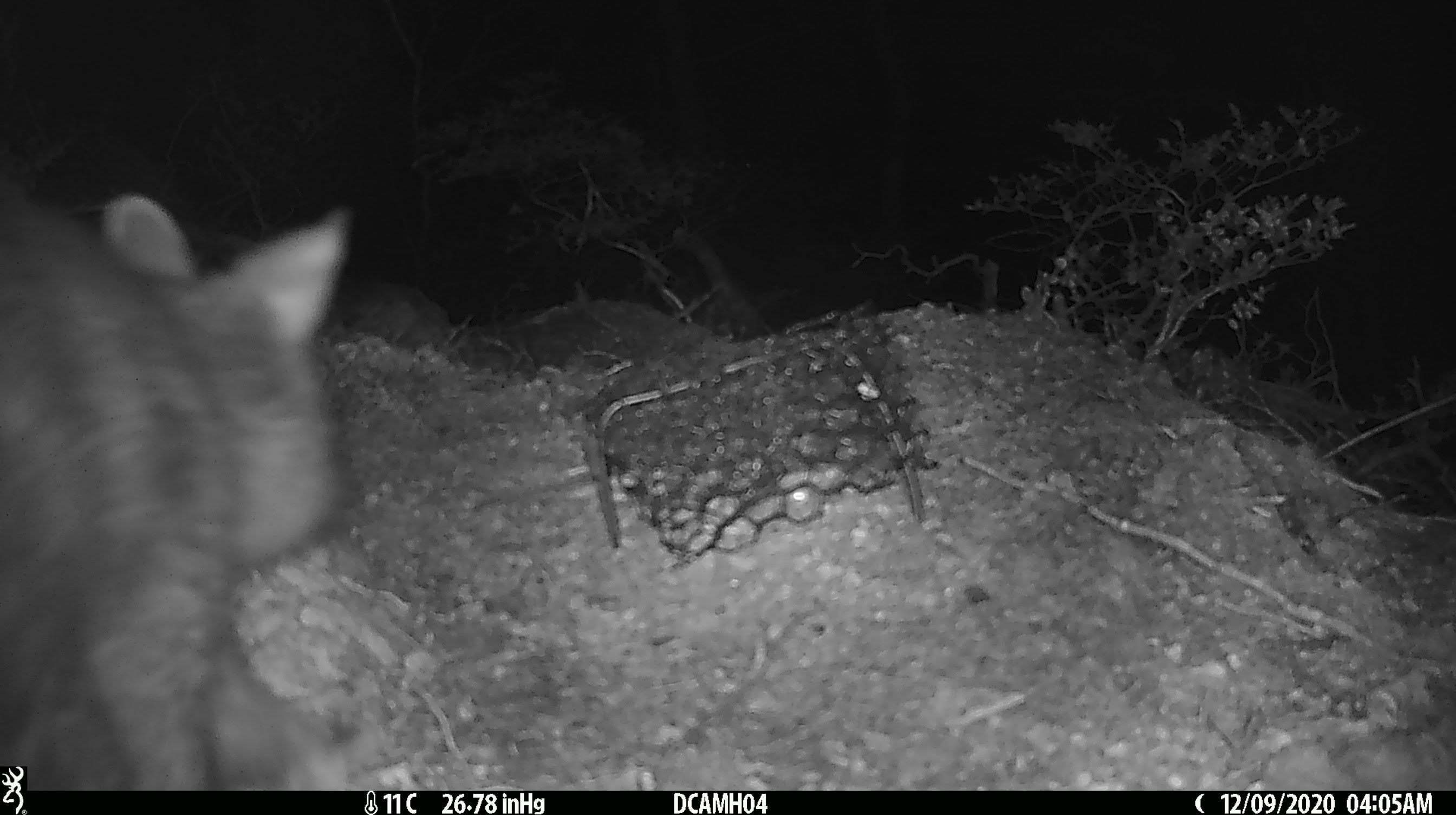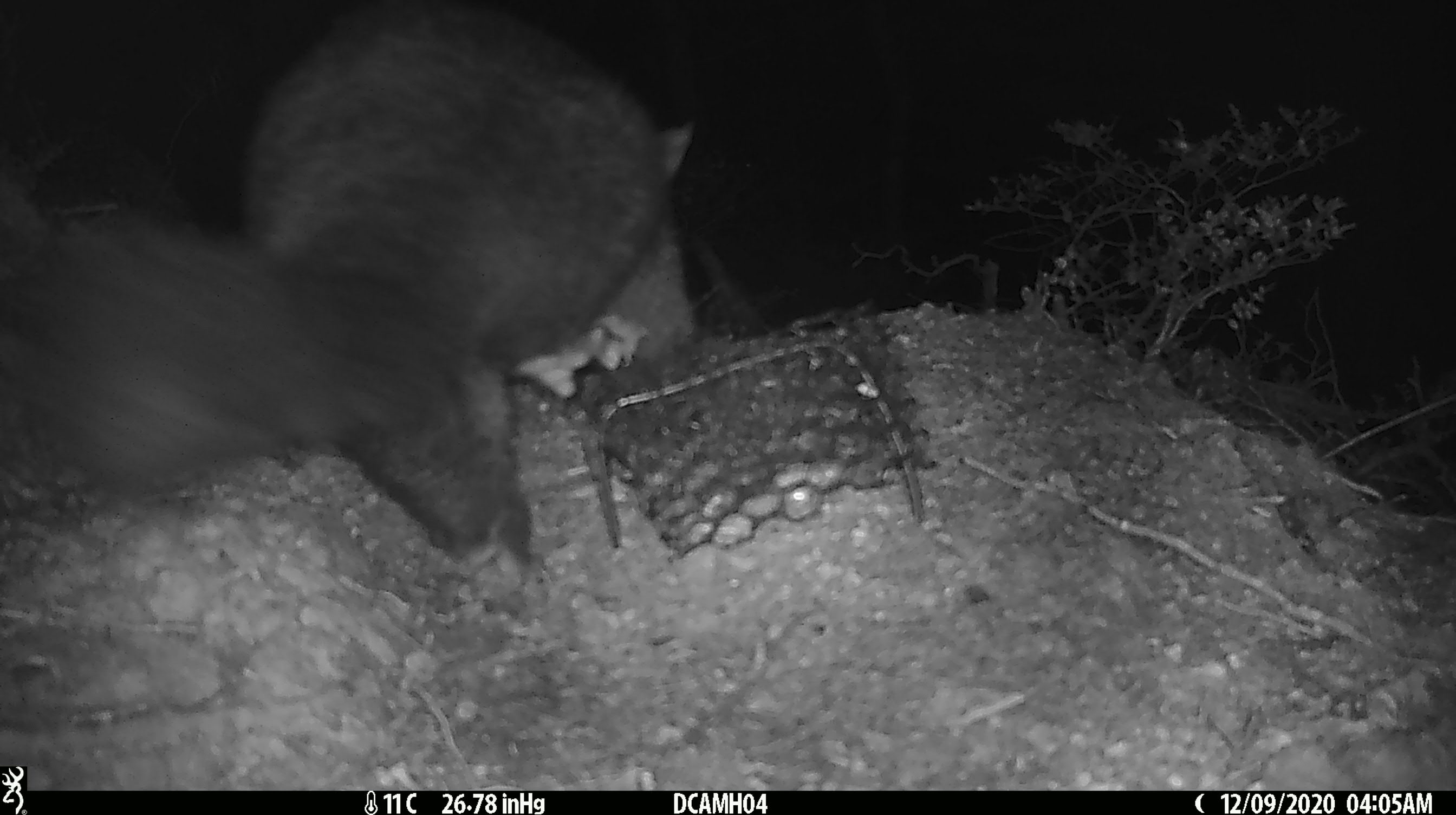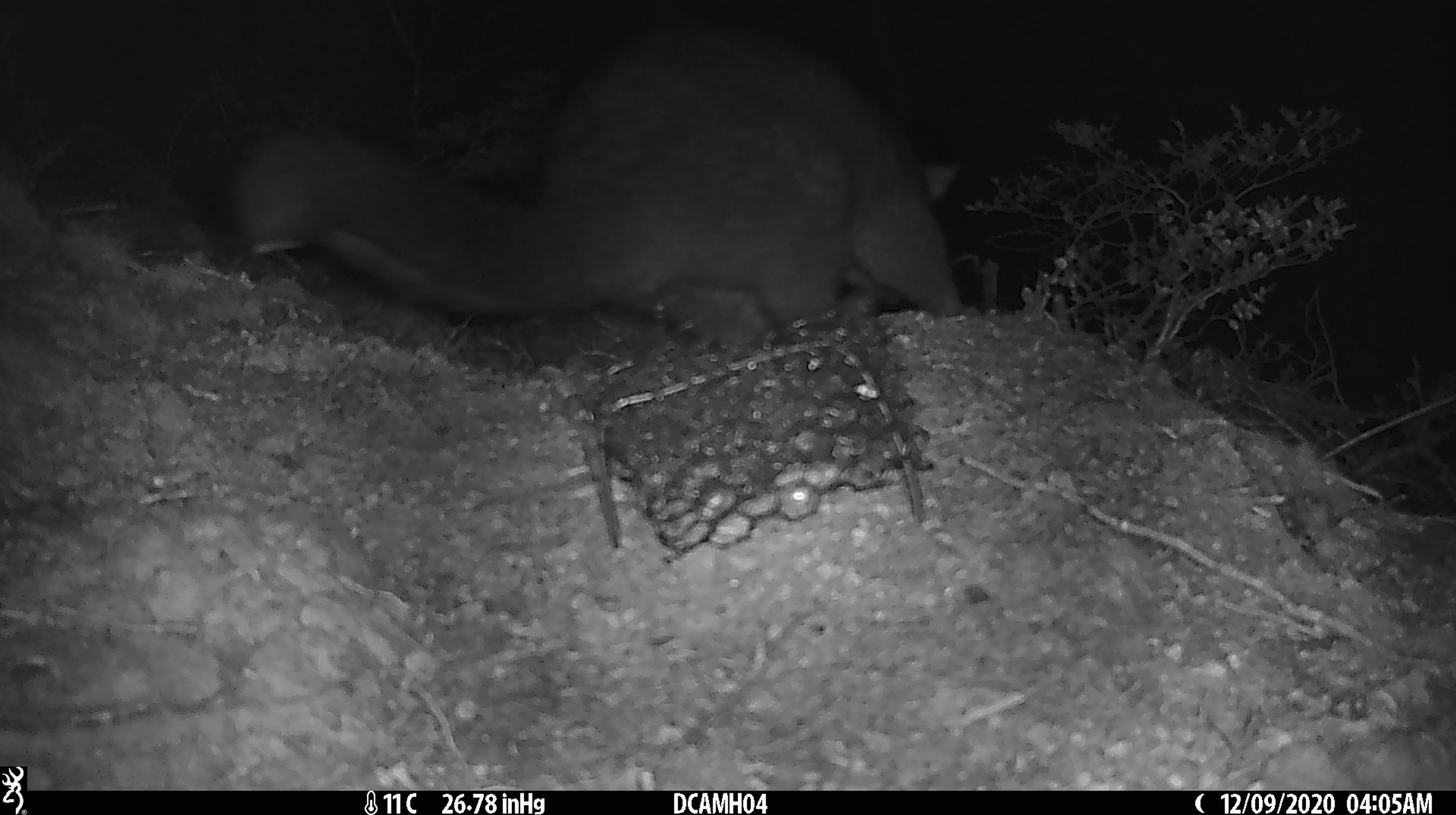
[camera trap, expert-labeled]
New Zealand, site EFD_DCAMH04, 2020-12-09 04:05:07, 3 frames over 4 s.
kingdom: Animalia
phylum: Chordata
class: Mammalia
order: Diprotodontia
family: Phalangeridae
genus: Trichosurus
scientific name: Trichosurus vulpecula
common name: common brushtail possum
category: possum